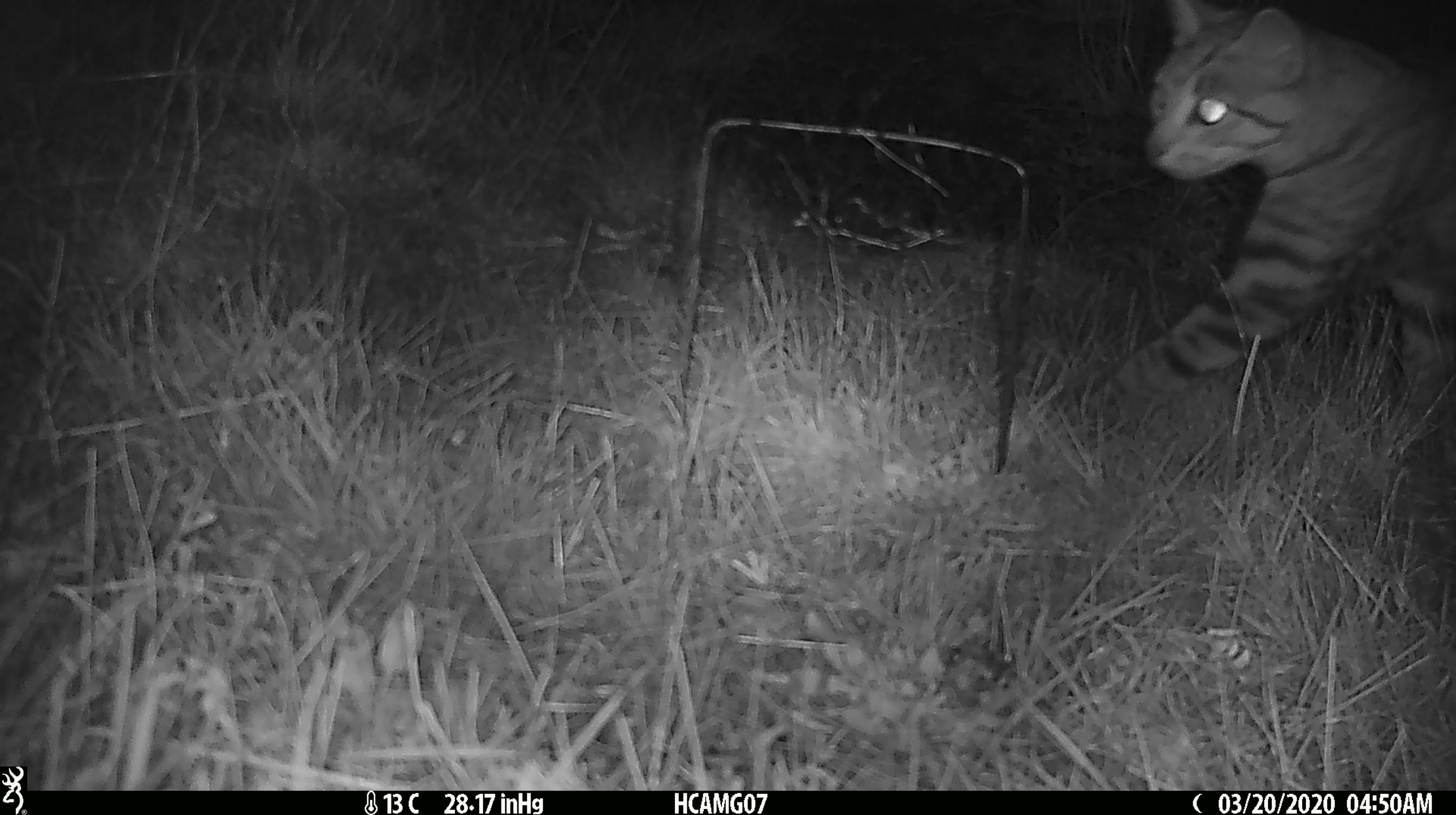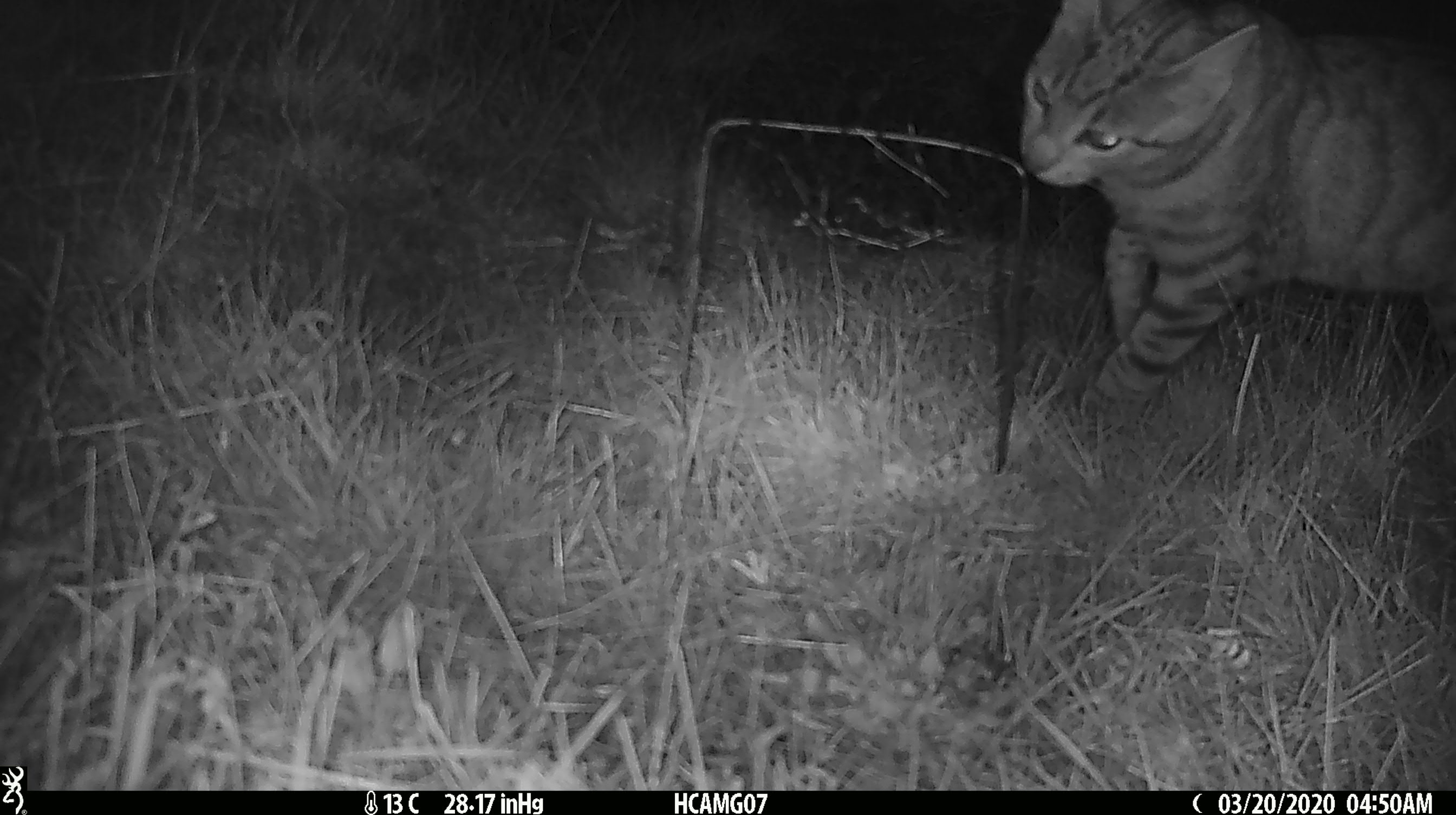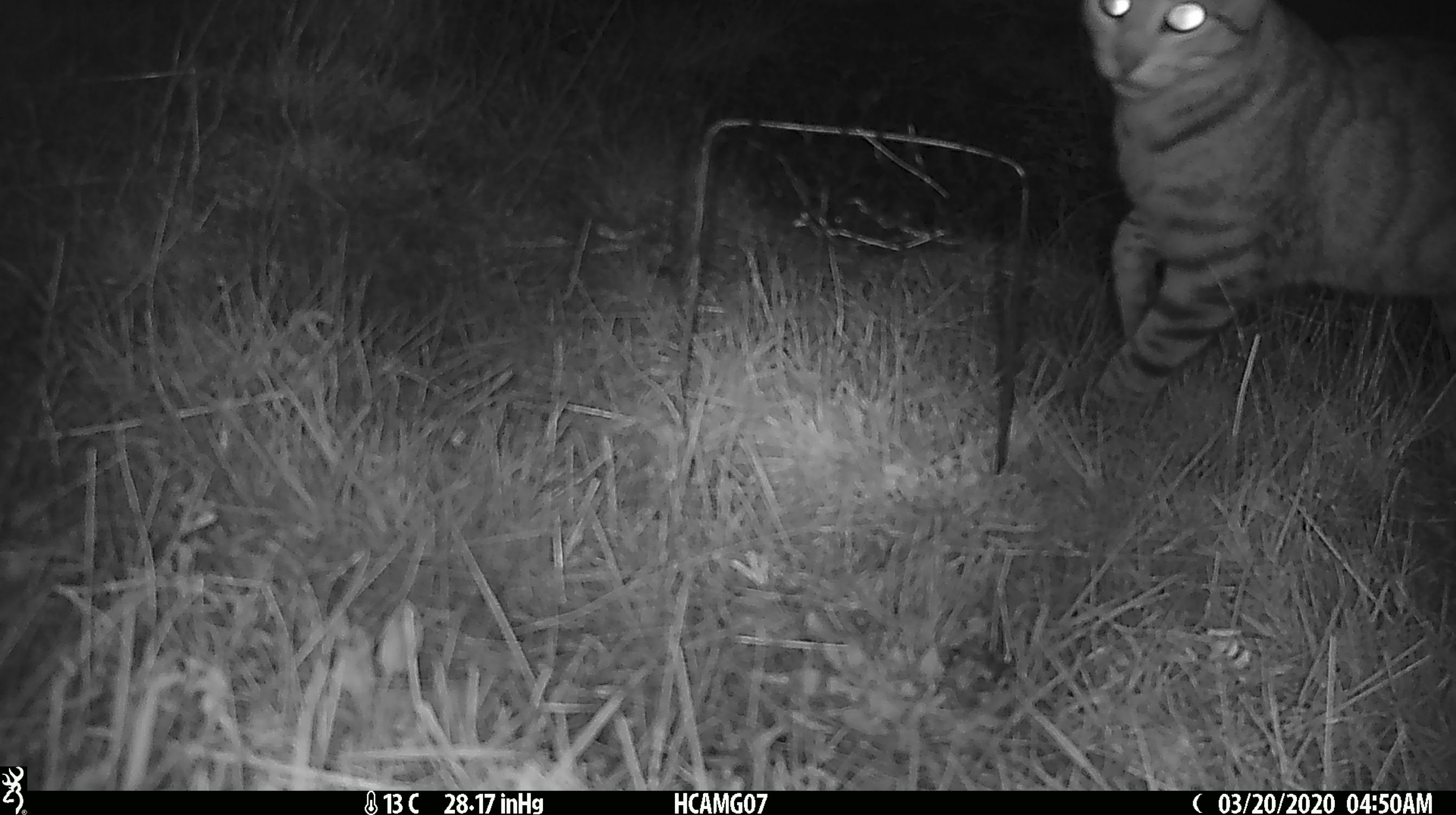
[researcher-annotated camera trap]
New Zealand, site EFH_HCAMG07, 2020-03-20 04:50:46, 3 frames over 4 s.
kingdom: Animalia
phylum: Chordata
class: Mammalia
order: Carnivora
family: Felidae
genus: Felis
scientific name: Felis catus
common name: domestic cat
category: cat